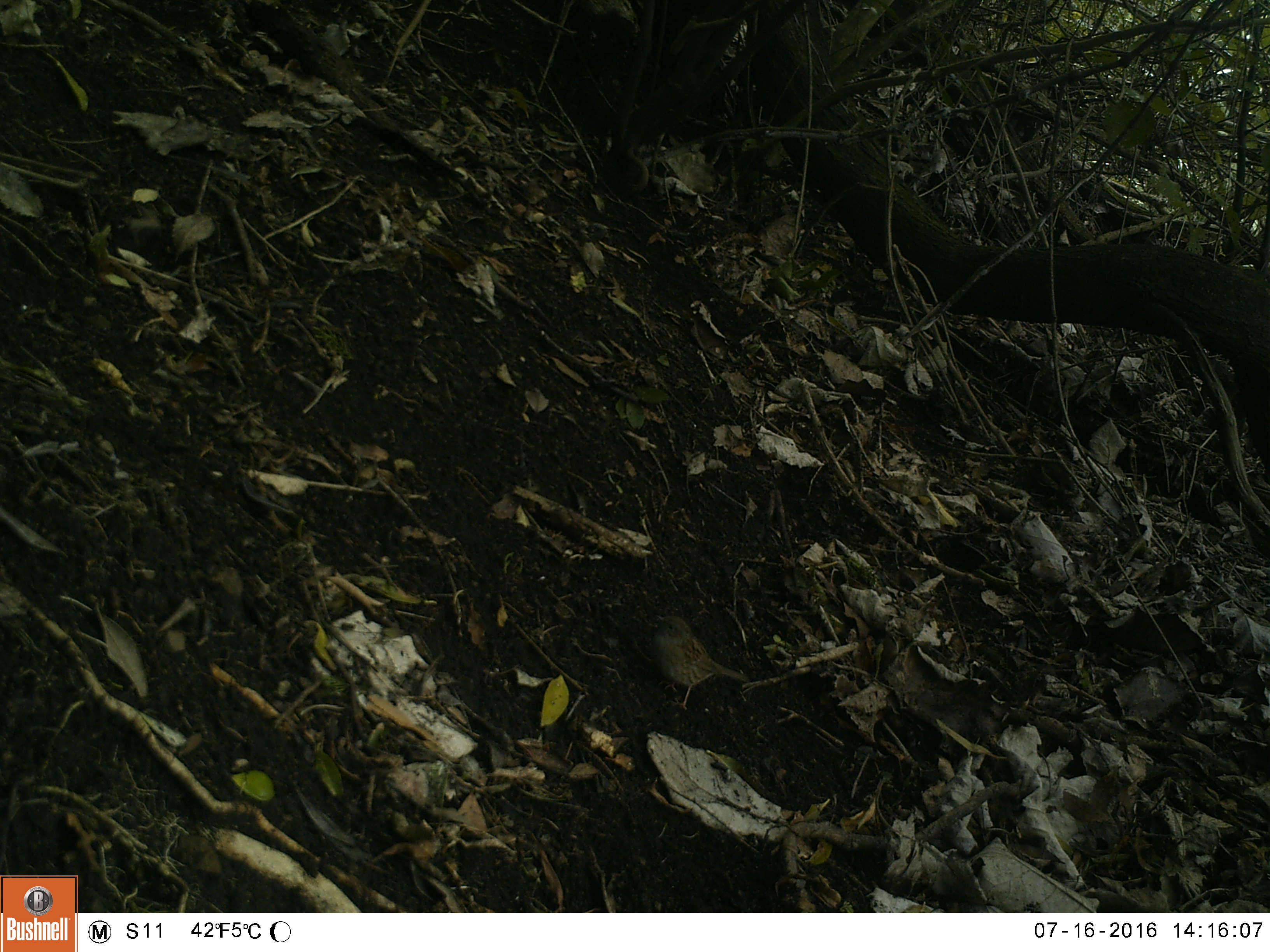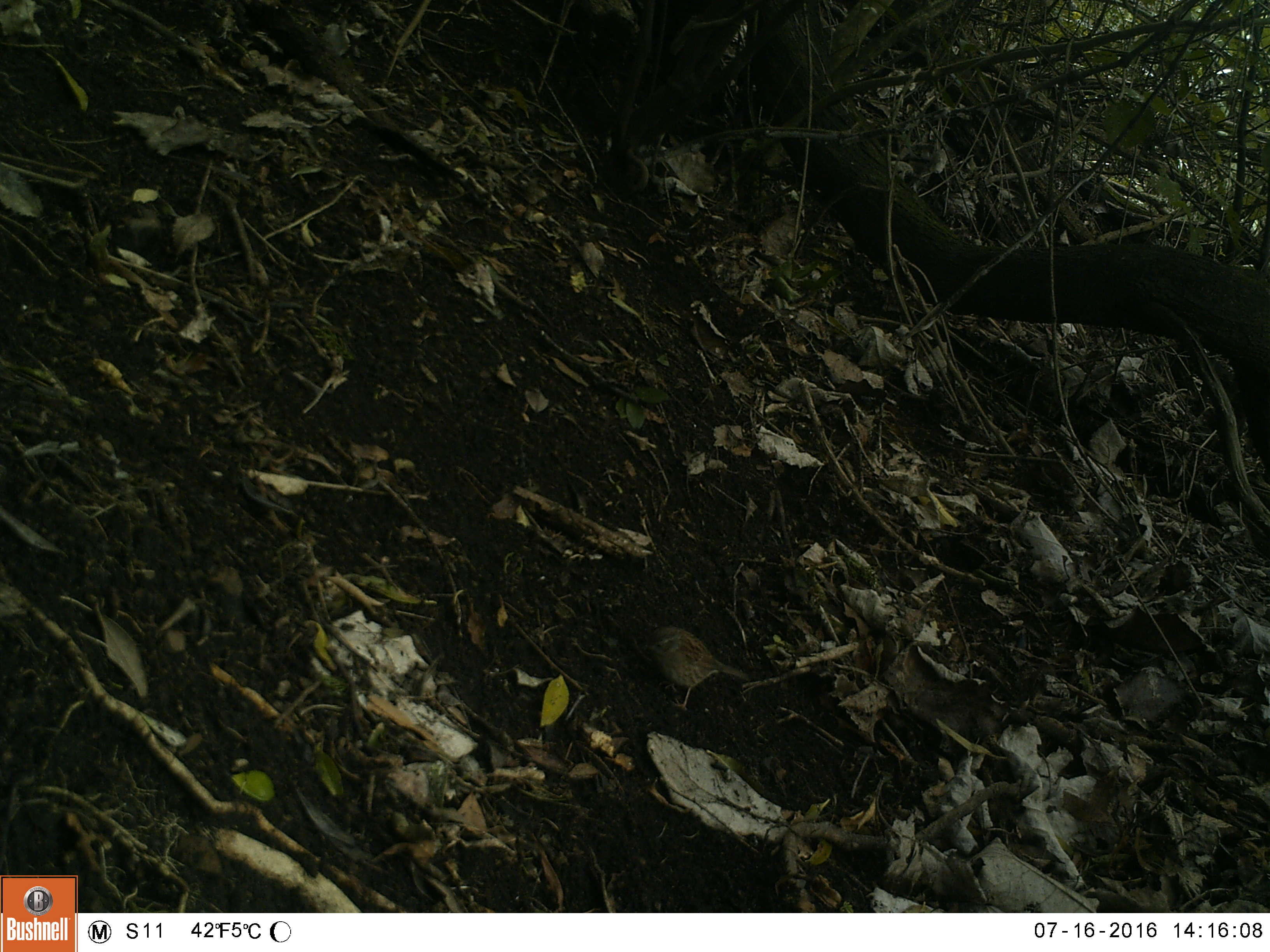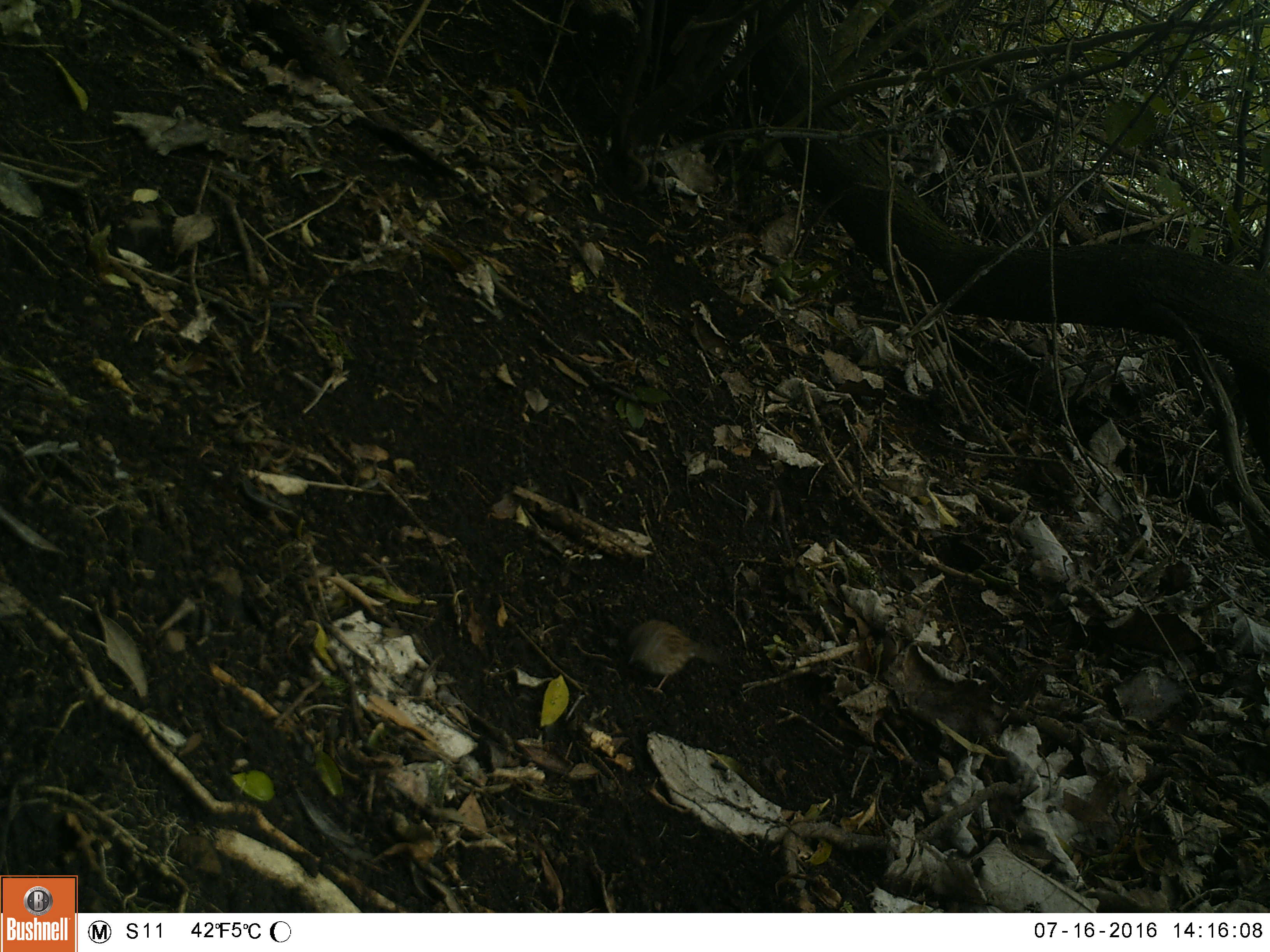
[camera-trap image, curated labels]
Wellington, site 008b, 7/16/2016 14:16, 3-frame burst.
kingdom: Animalia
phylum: Chordata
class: Aves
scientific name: Aves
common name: bird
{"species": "bird (Aves)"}